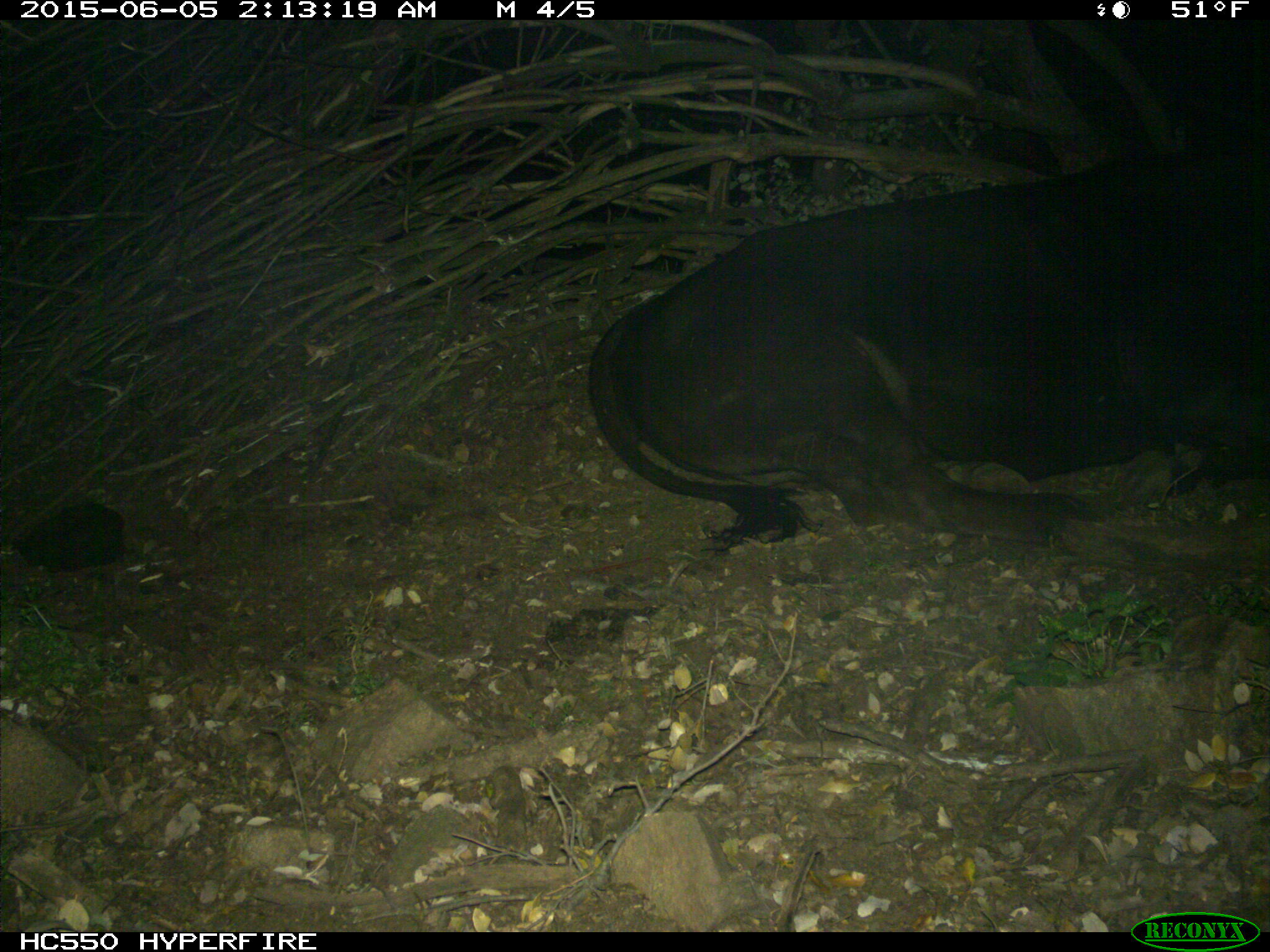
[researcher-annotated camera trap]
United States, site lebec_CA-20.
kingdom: Animalia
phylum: Chordata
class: Mammalia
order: Artiodactyla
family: Bovidae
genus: Bos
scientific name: Bos taurus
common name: domestic cow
Bos taurus (domestic cow).